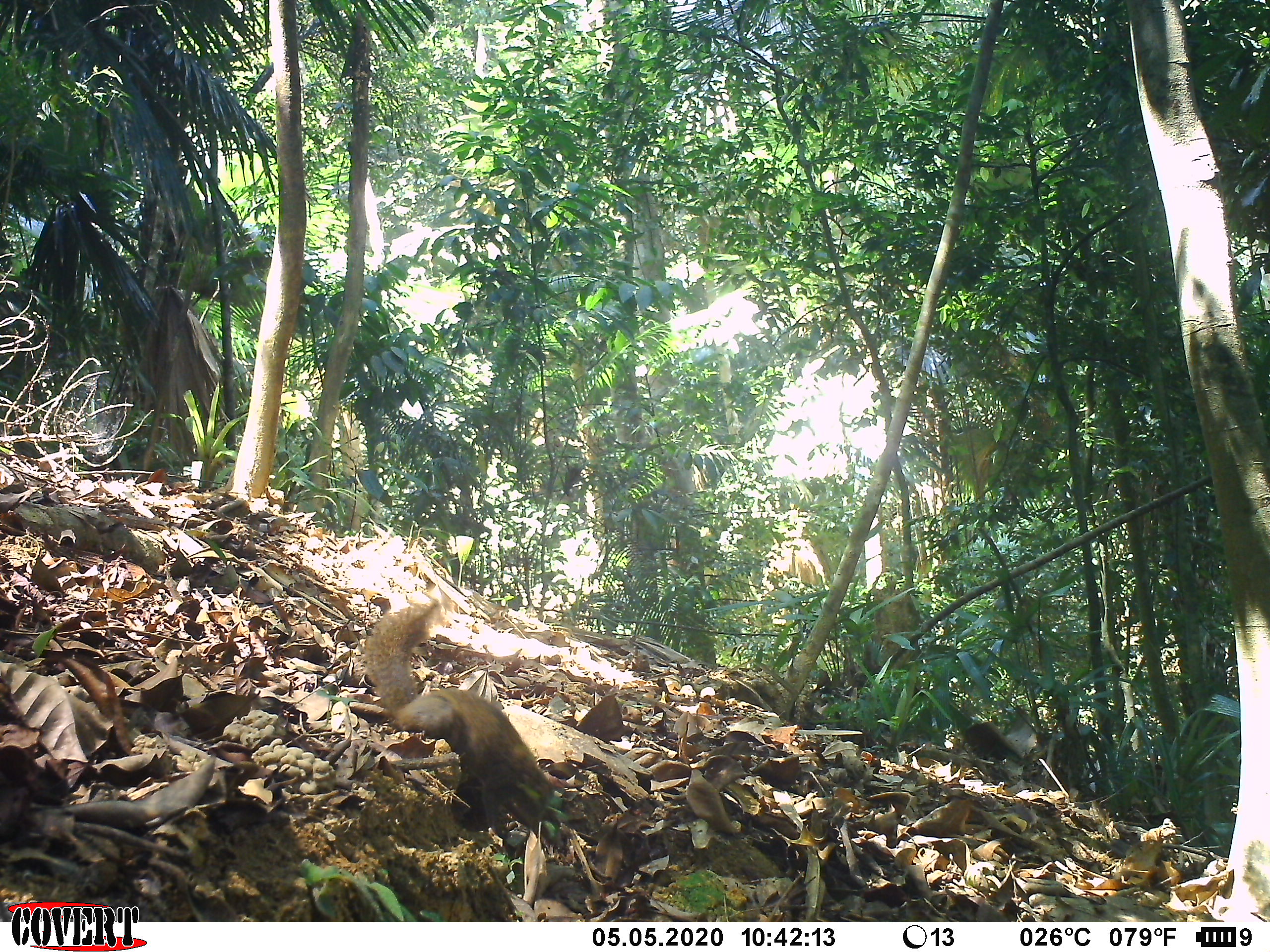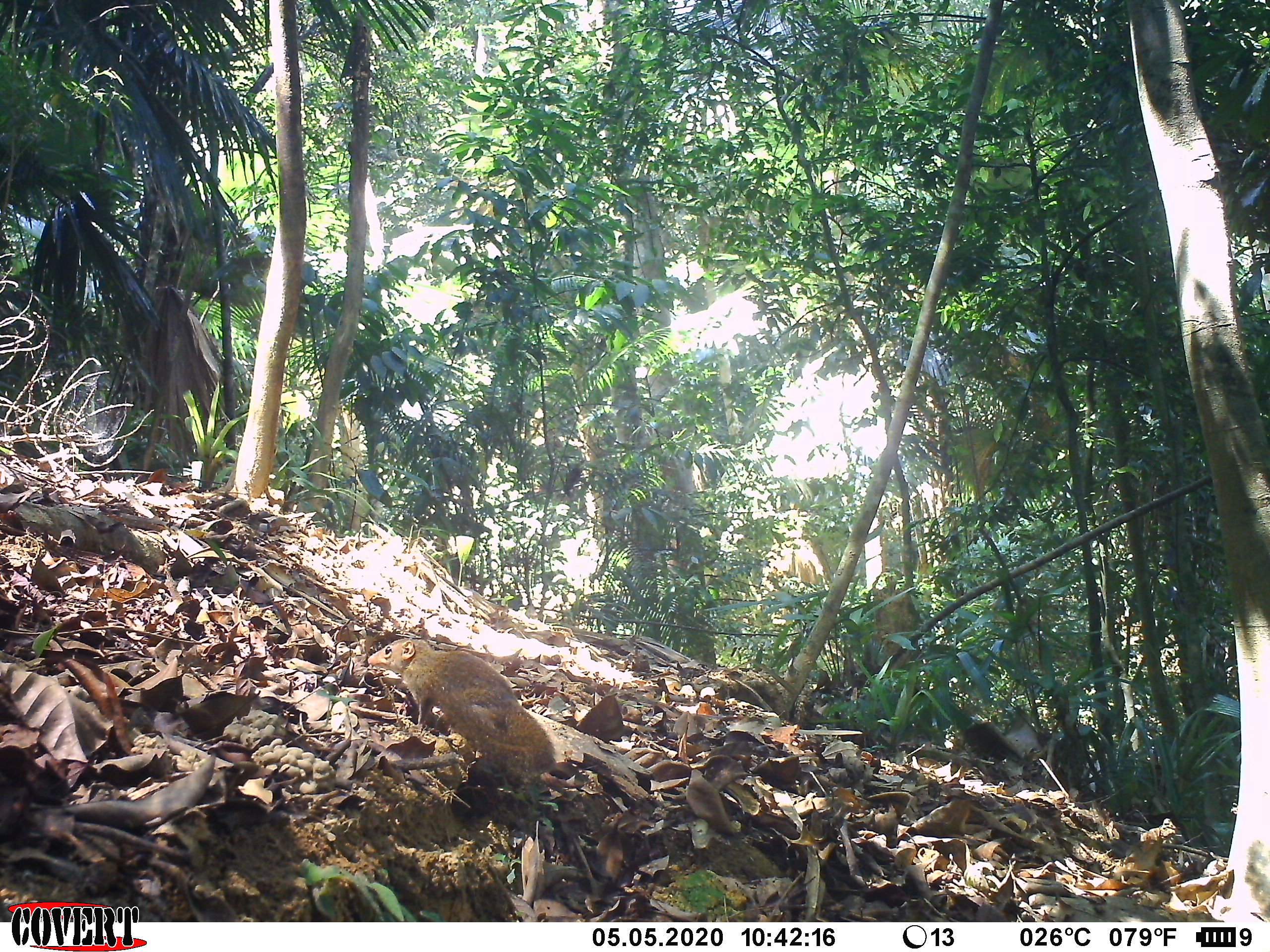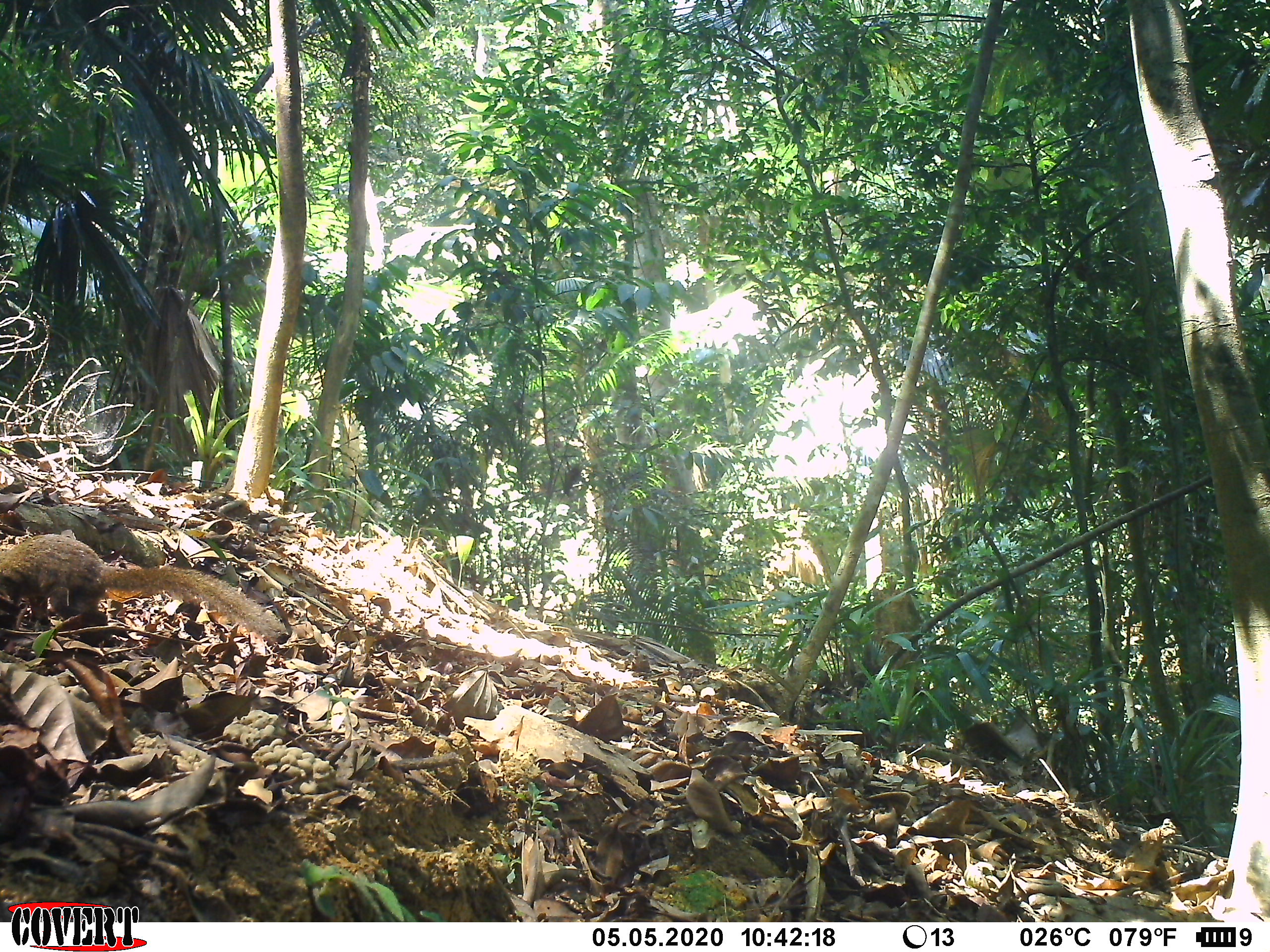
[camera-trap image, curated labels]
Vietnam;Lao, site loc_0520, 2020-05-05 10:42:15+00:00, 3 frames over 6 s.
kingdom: Animalia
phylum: Chordata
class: Mammalia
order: Scandentia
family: Tupaiidae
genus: Tupaia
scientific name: Tupaia belangeri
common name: northern treeshrew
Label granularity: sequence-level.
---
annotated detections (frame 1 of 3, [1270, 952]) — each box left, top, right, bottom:
northern treeshrew: 363, 597, 554, 837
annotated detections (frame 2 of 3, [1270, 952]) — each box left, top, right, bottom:
northern treeshrew: 366, 638, 557, 816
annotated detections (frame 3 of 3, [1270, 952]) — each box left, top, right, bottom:
northern treeshrew: 0, 532, 289, 646